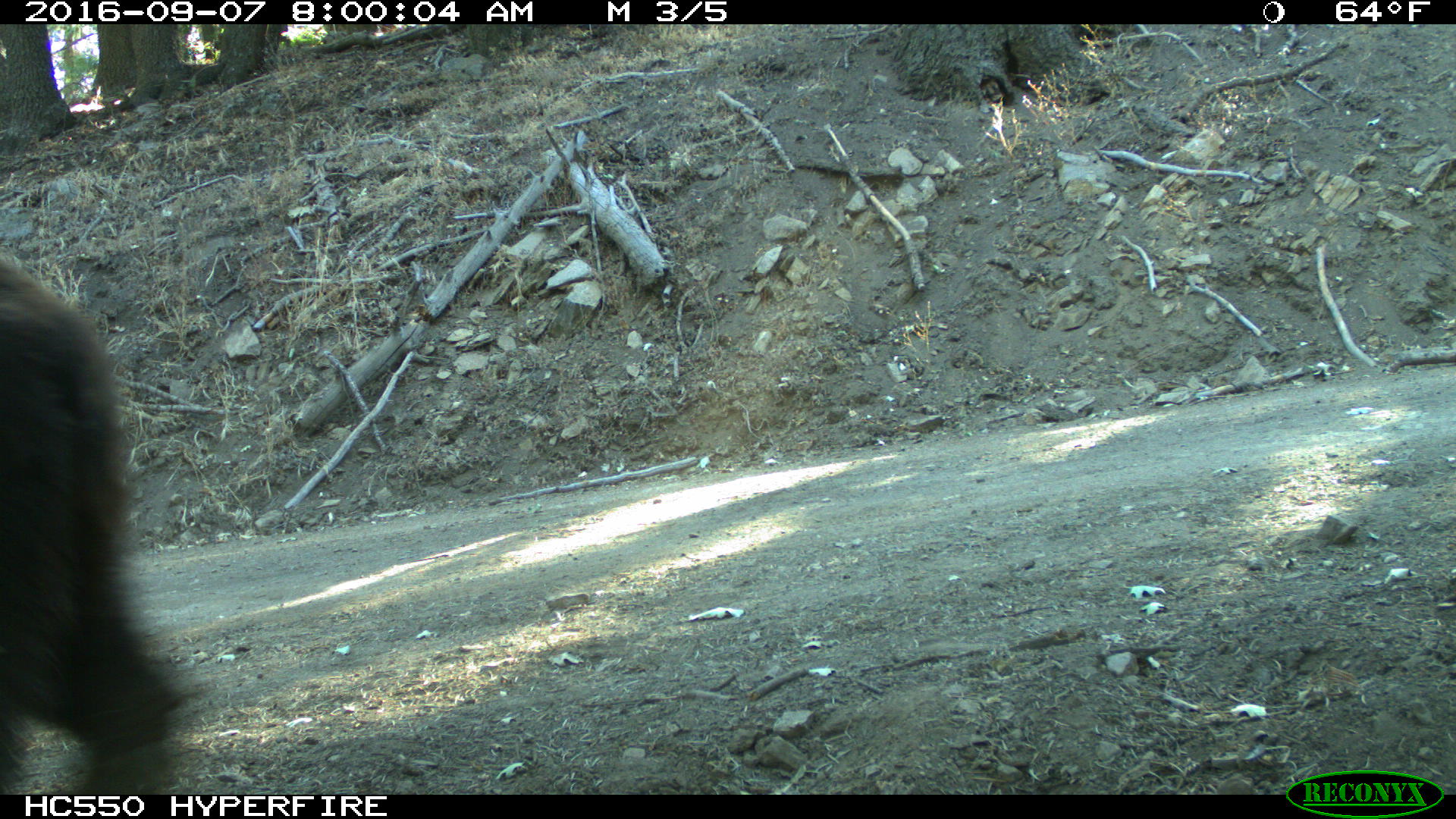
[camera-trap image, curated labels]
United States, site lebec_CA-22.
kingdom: Animalia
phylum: Chordata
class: Mammalia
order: Carnivora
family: Ursidae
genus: Ursus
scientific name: Ursus americanus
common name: american black bear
Ursus americanus (american black bear).